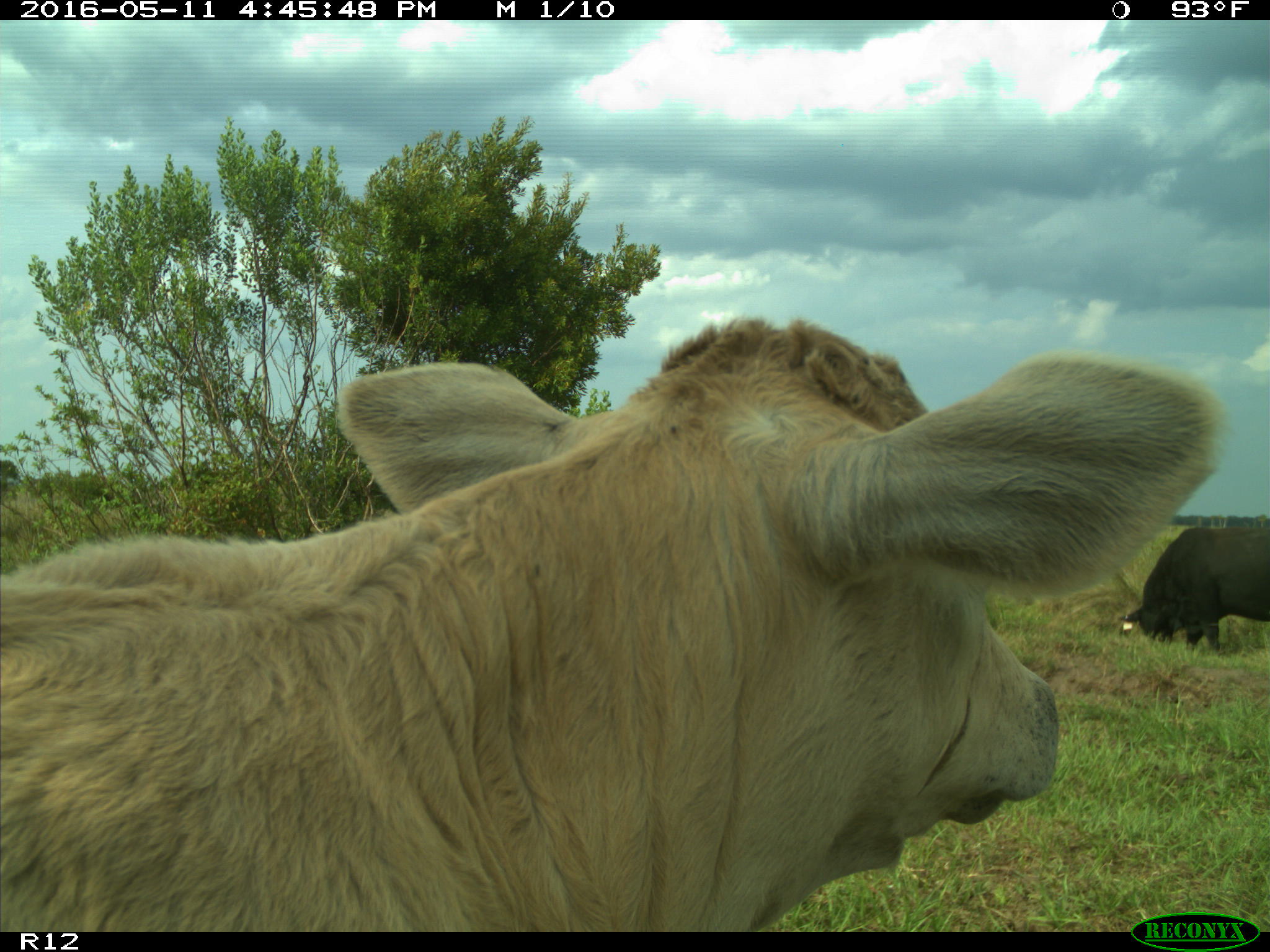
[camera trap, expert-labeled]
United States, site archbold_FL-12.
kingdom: Animalia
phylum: Chordata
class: Mammalia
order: Artiodactyla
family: Bovidae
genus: Bos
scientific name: Bos taurus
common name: domestic cow